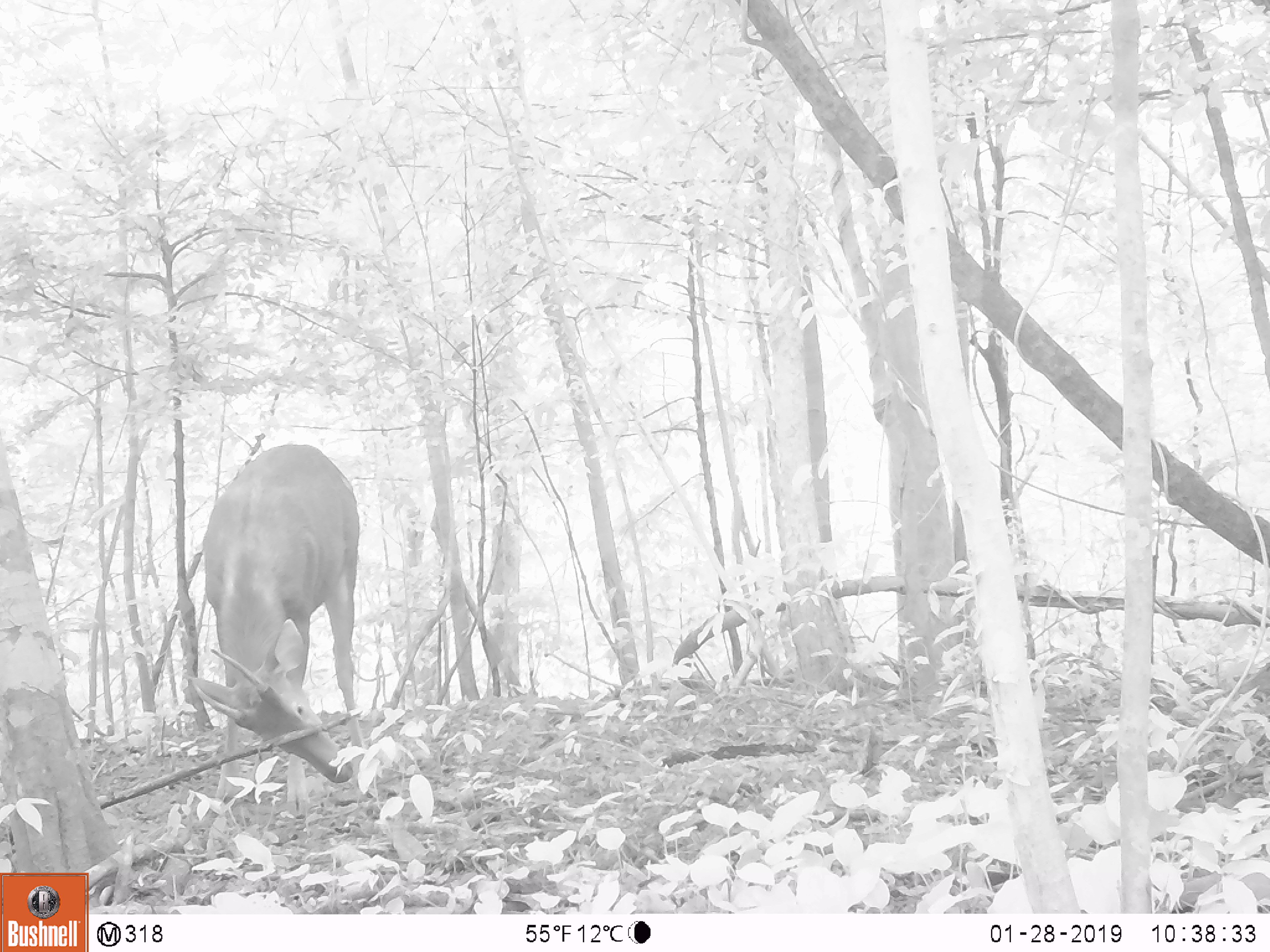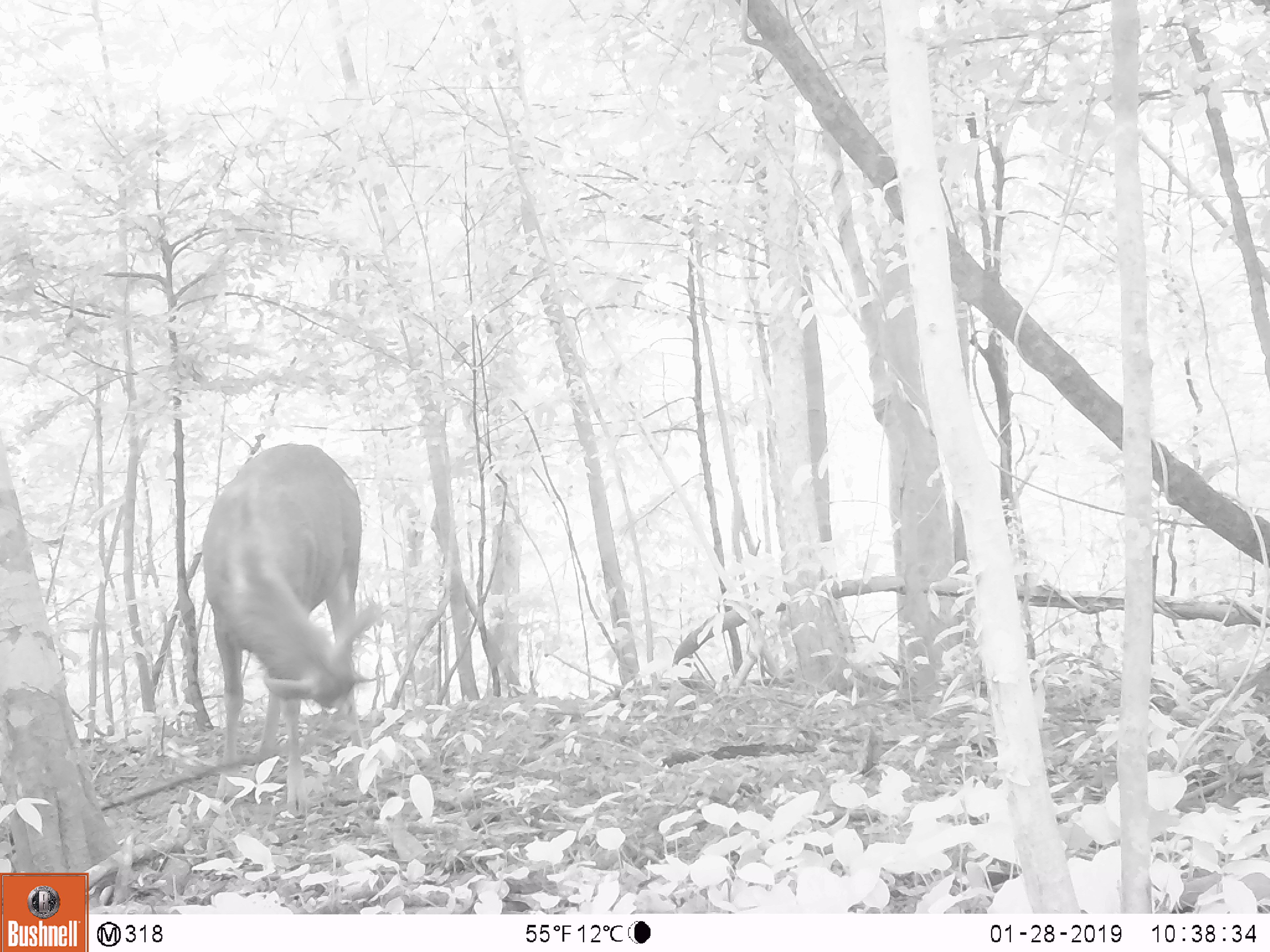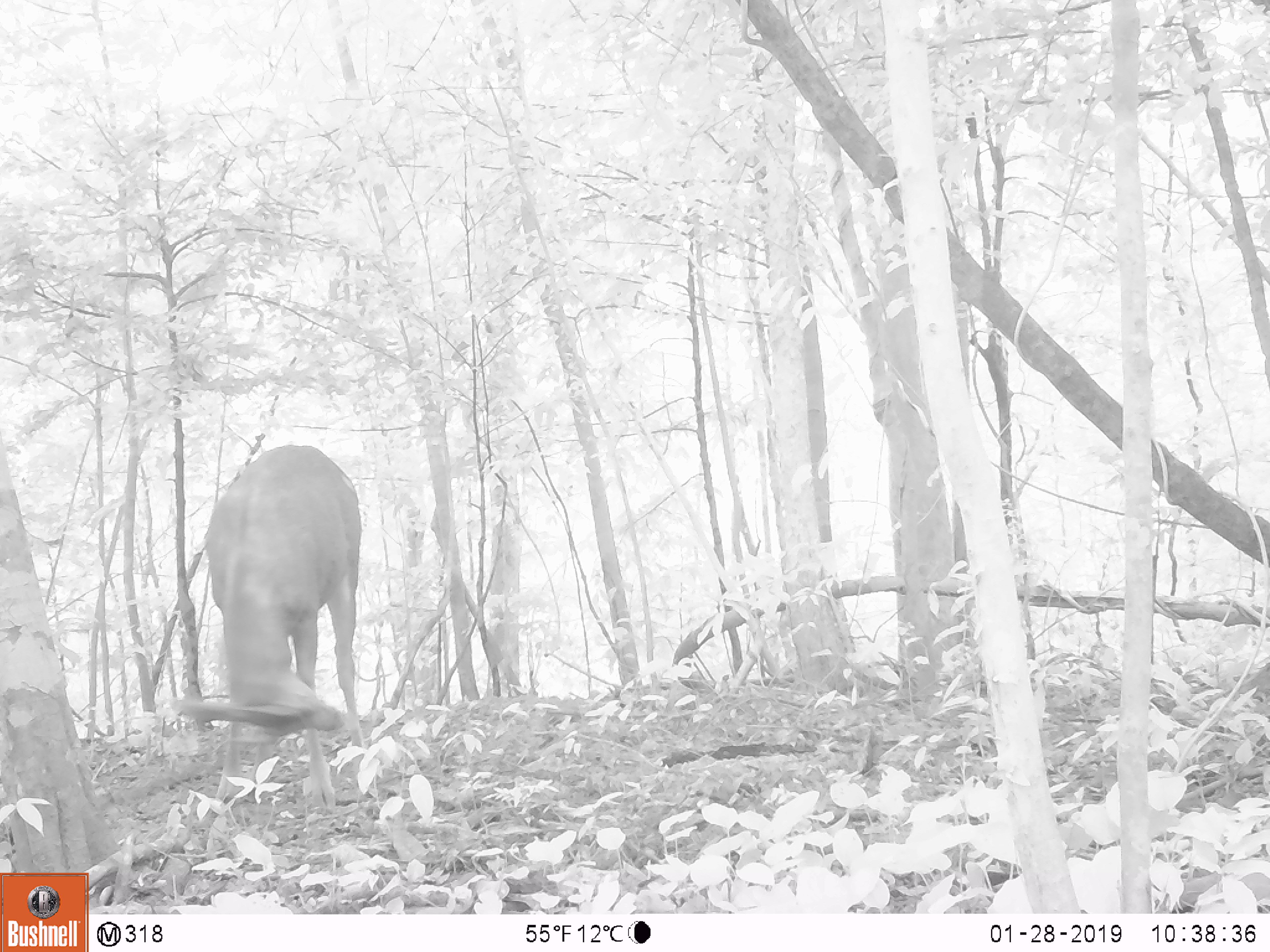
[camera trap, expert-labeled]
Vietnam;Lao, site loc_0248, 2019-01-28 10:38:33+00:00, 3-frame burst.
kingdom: Animalia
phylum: Chordata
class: Mammalia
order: Artiodactyla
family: Cervidae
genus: Rusa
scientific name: Rusa unicolor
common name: sambar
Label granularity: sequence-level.